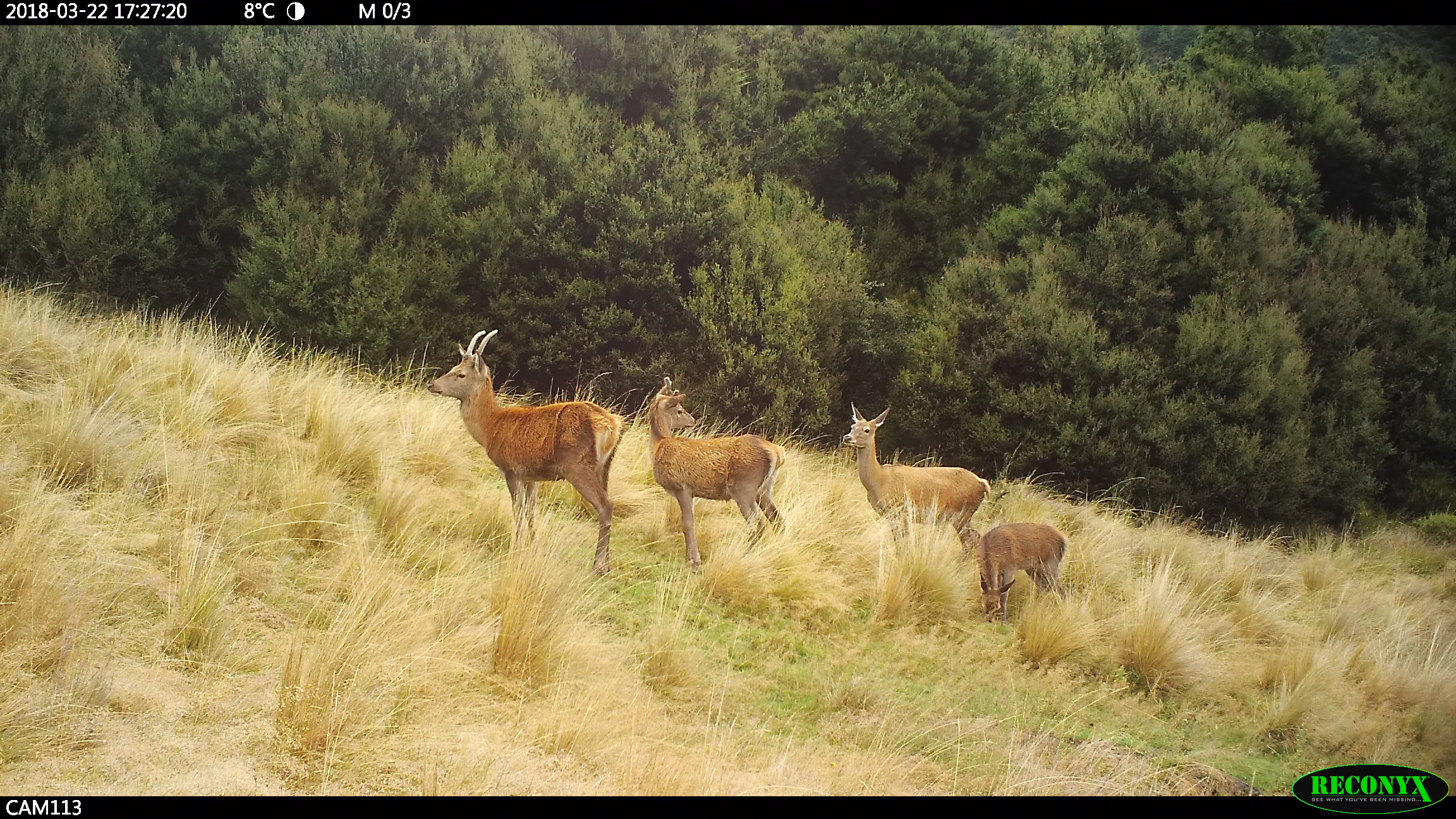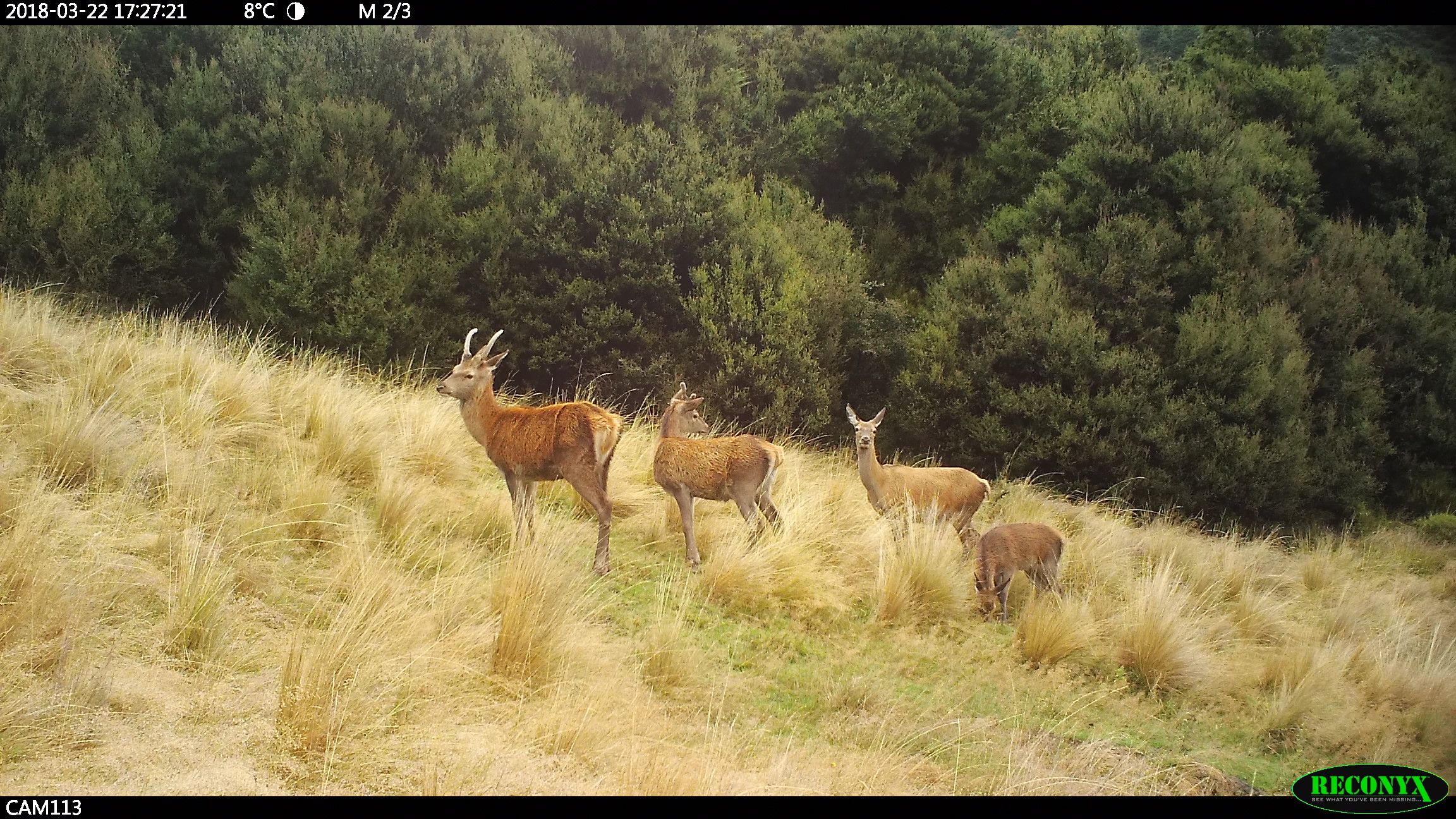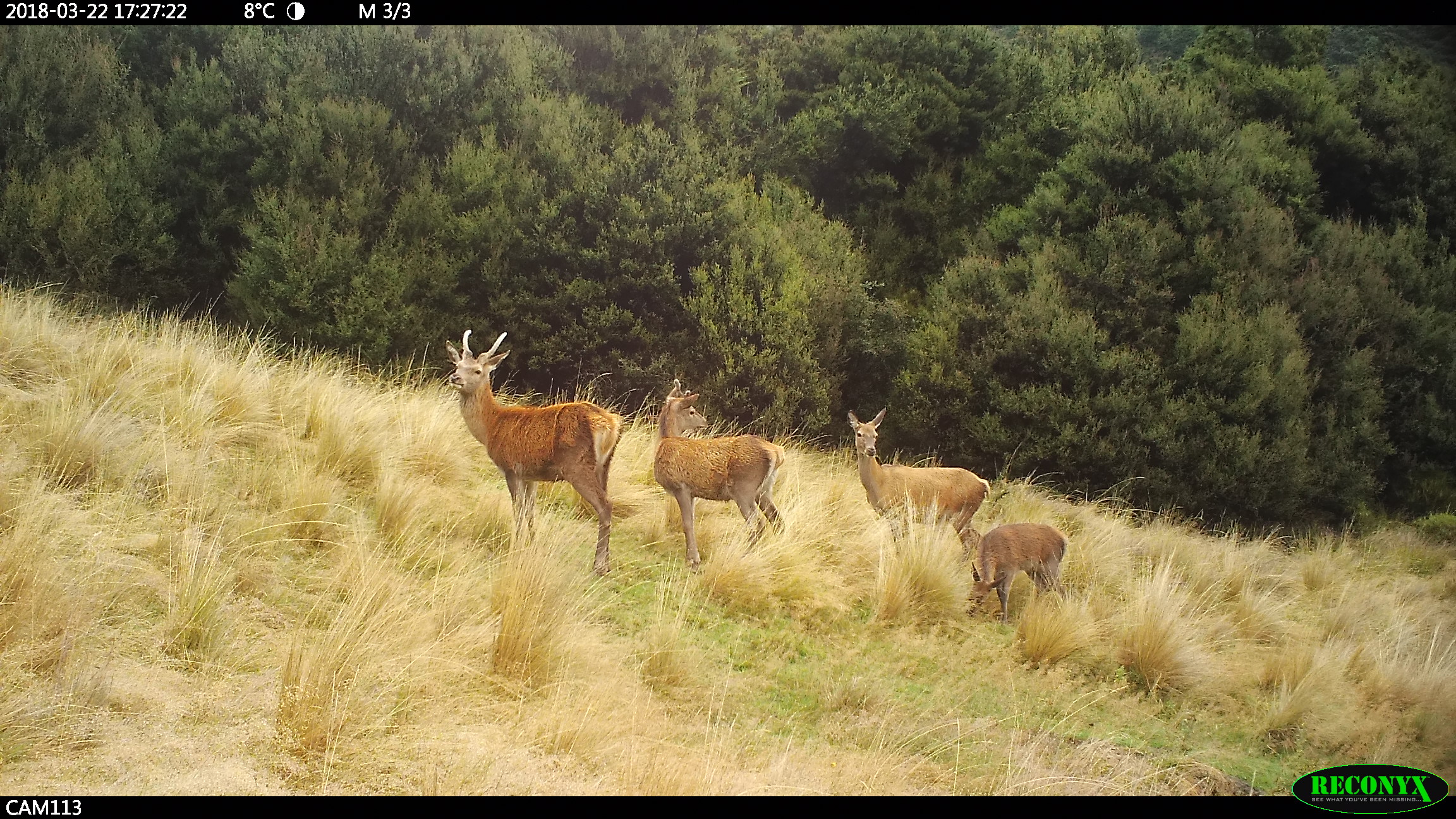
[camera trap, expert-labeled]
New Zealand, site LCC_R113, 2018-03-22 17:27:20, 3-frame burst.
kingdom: Animalia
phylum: Chordata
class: Mammalia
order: Artiodactyla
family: Cervidae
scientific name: Cervidae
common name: deer